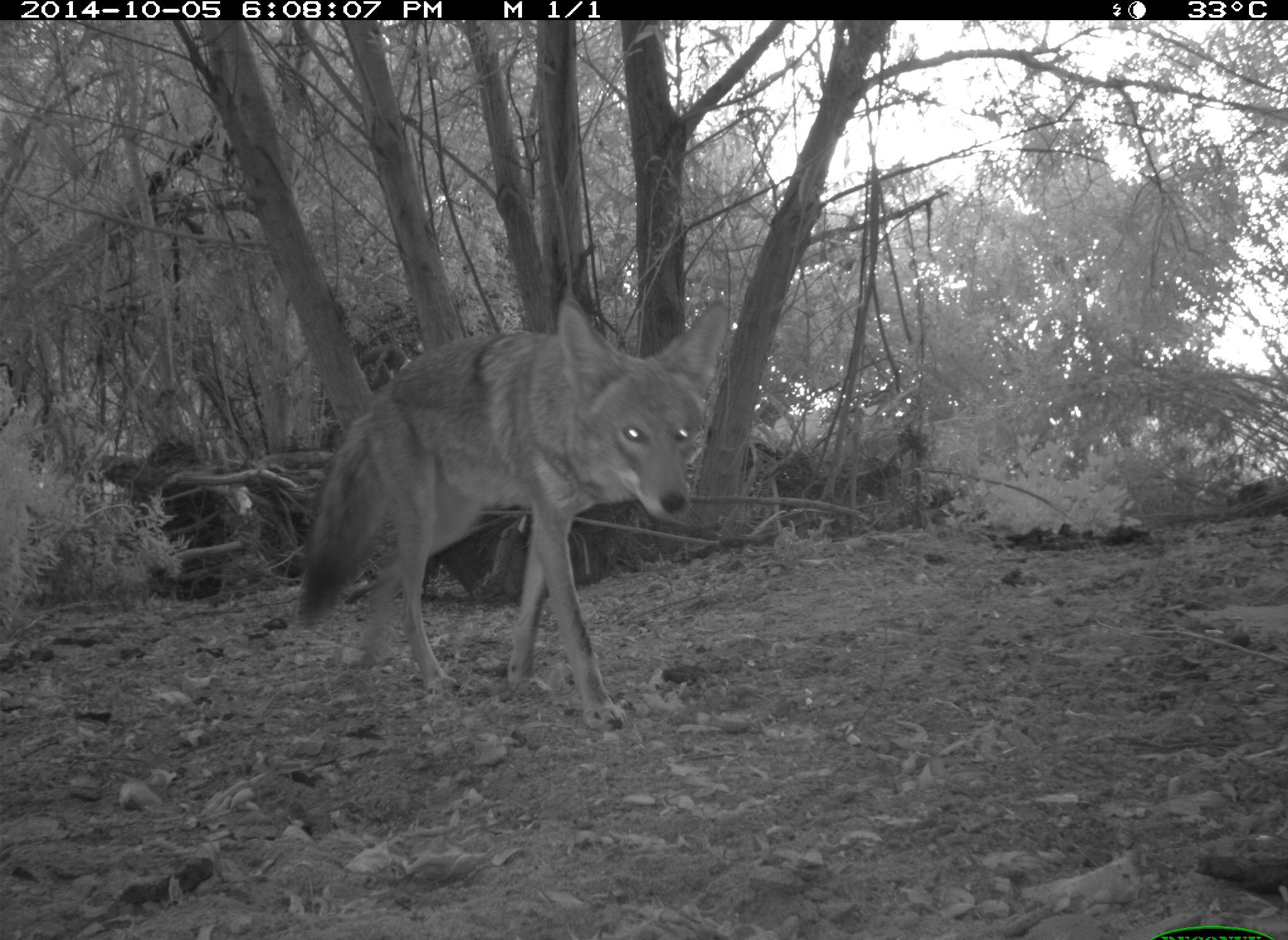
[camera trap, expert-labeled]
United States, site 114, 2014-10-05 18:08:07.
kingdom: Animalia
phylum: Chordata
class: Mammalia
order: Carnivora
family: Canidae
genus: Canis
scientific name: Canis latrans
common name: coyote